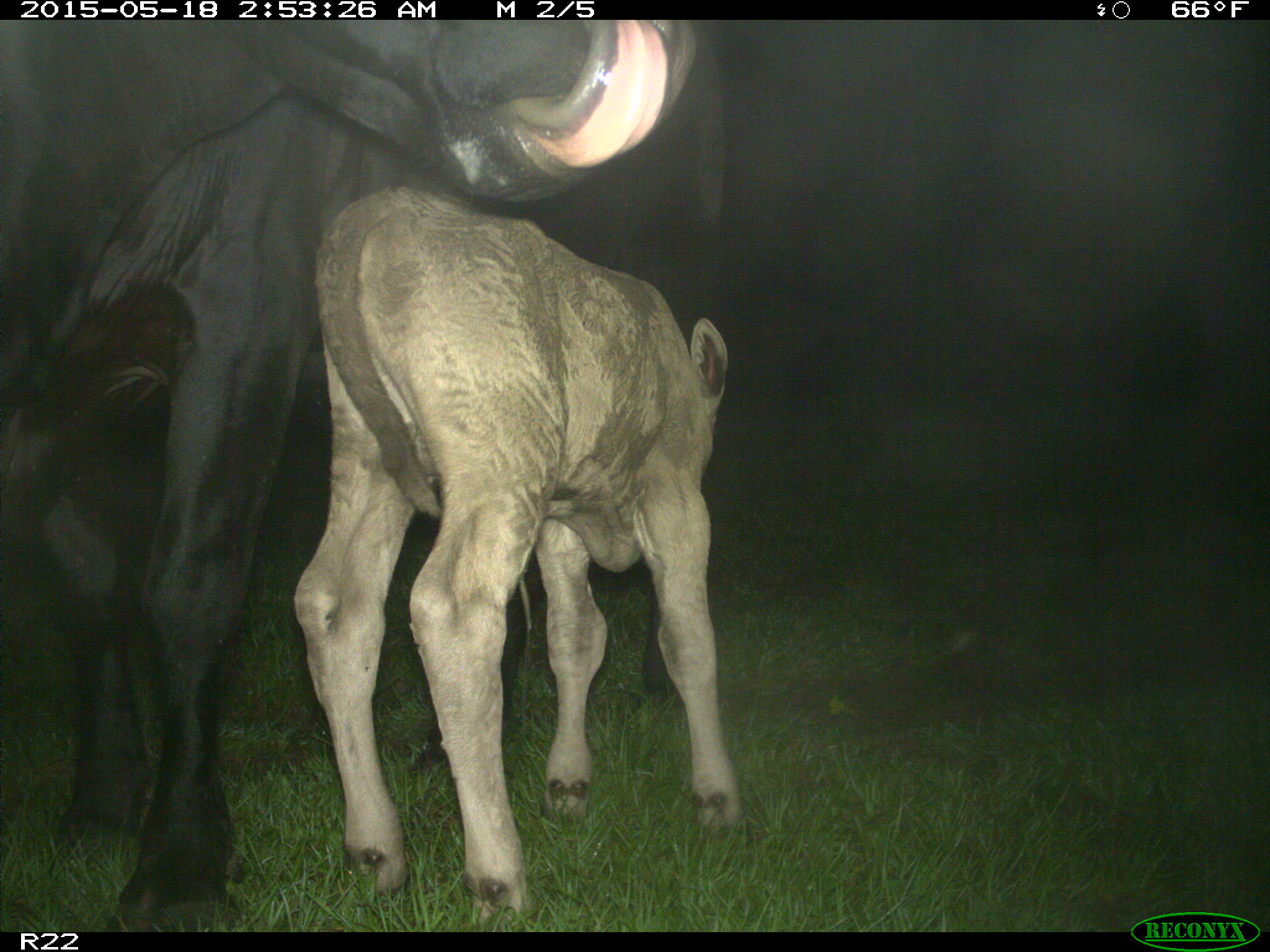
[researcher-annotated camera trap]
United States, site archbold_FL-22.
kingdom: Animalia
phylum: Chordata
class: Mammalia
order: Artiodactyla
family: Bovidae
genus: Bos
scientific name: Bos taurus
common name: domestic cow